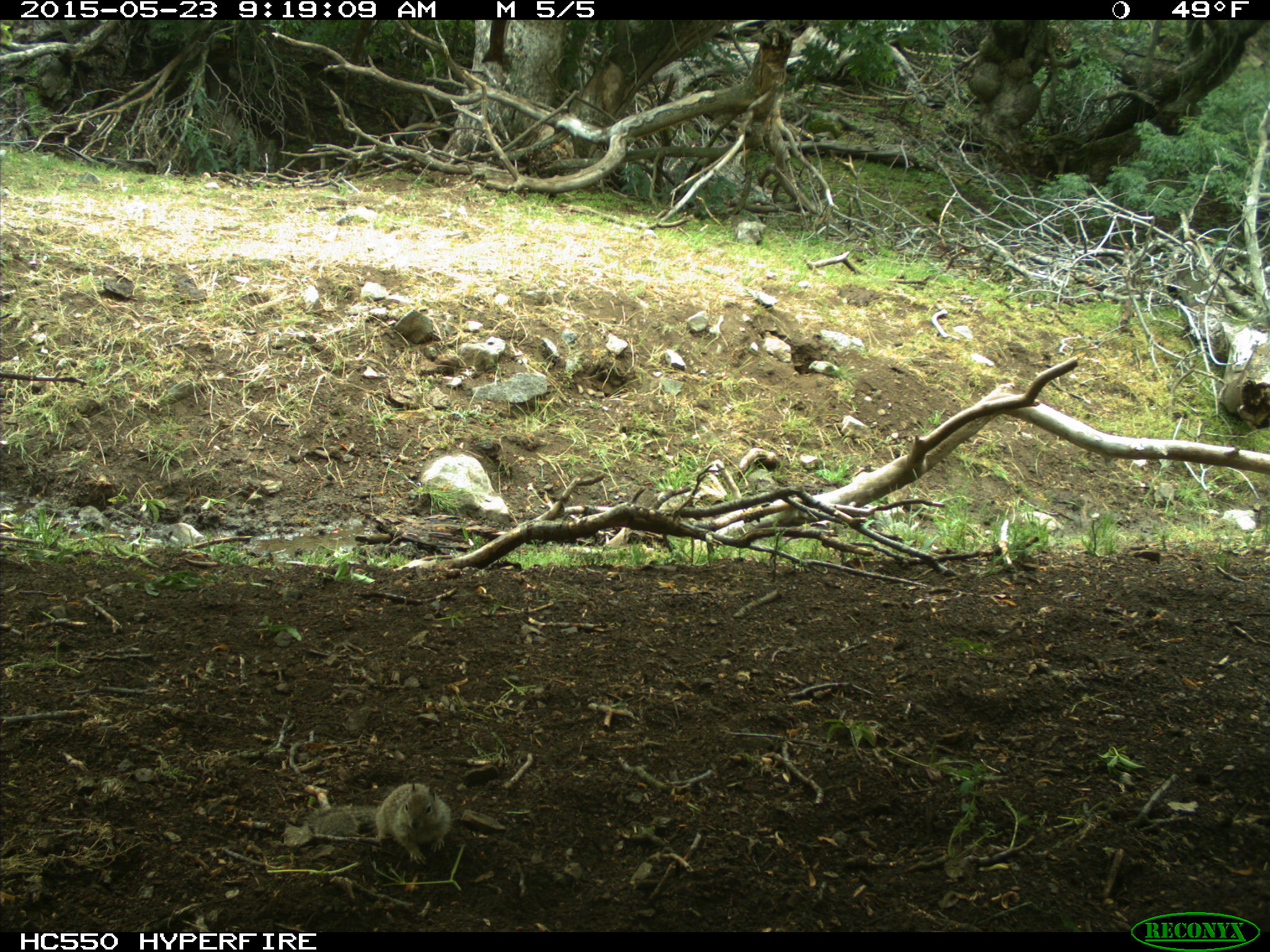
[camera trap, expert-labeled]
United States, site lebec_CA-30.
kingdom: Animalia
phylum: Chordata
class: Mammalia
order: Rodentia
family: Sciuridae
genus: Otospermophilus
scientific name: Otospermophilus beecheyi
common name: california ground squirrel